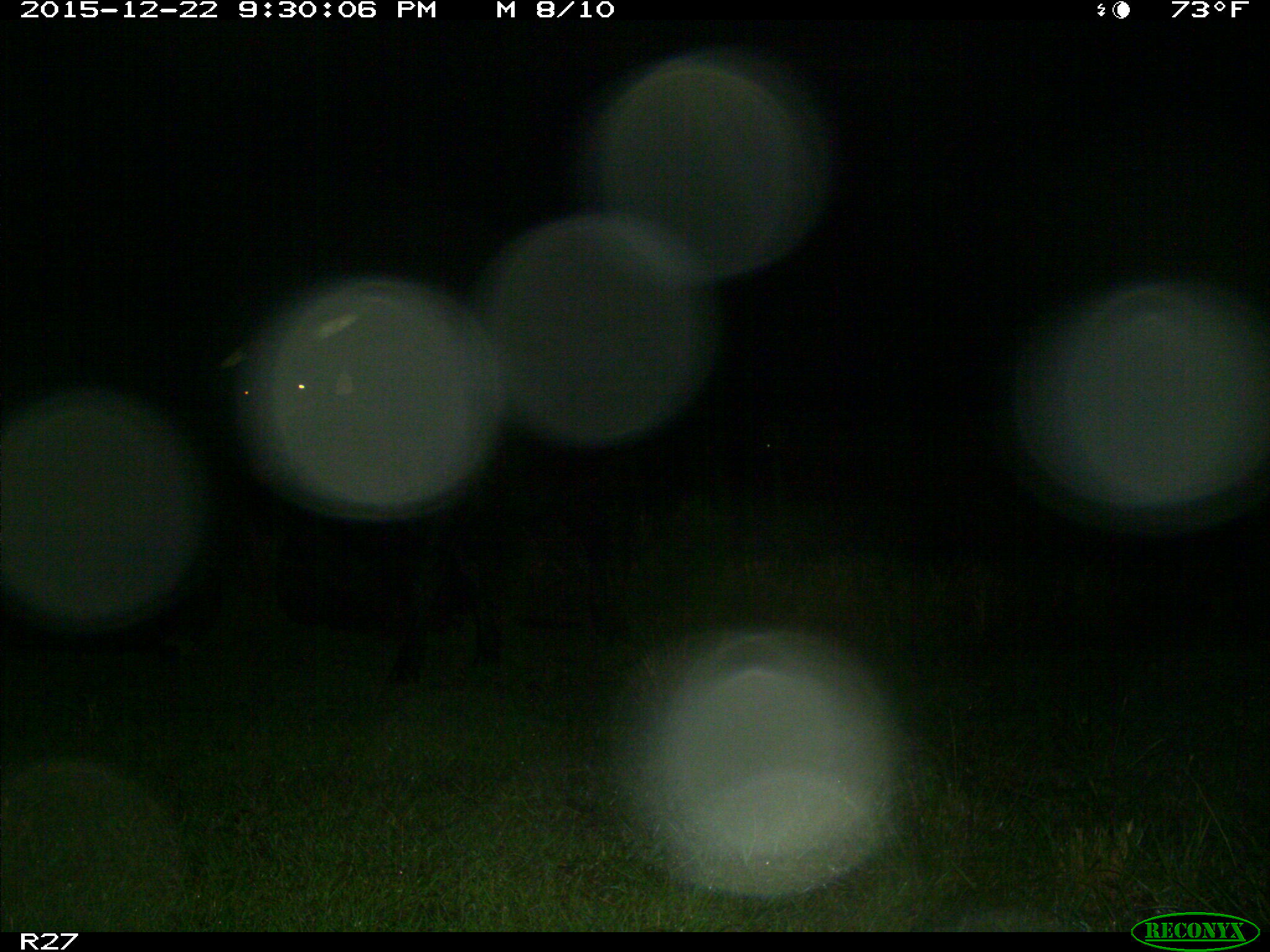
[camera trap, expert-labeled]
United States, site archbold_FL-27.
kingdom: Animalia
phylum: Chordata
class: Mammalia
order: Artiodactyla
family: Bovidae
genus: Bos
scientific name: Bos taurus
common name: domestic cow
Bos taurus (domestic cow).